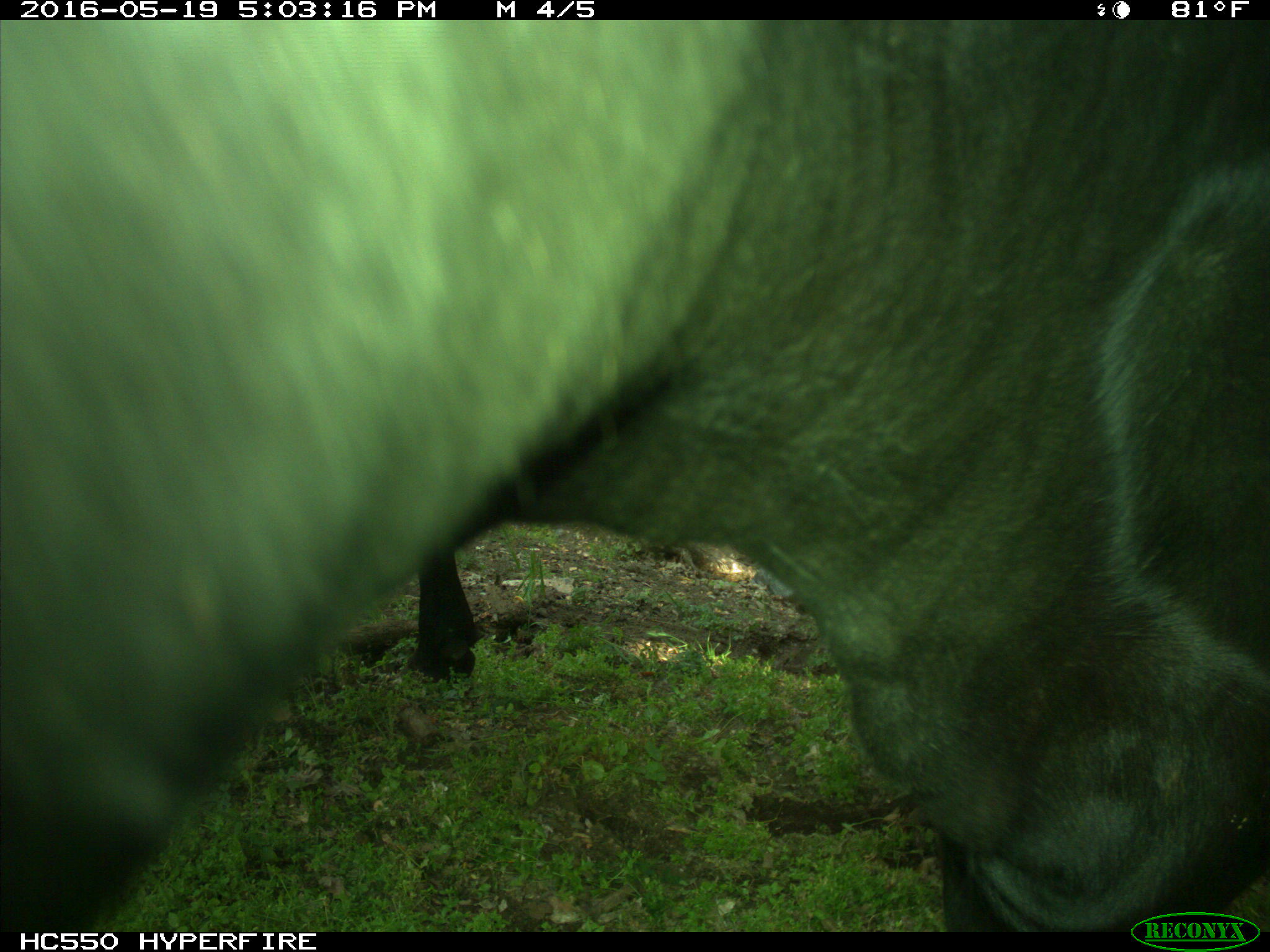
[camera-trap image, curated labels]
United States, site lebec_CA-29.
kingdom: Animalia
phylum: Chordata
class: Mammalia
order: Artiodactyla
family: Bovidae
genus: Bos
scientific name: Bos taurus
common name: domestic cow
Bos taurus (domestic cow).